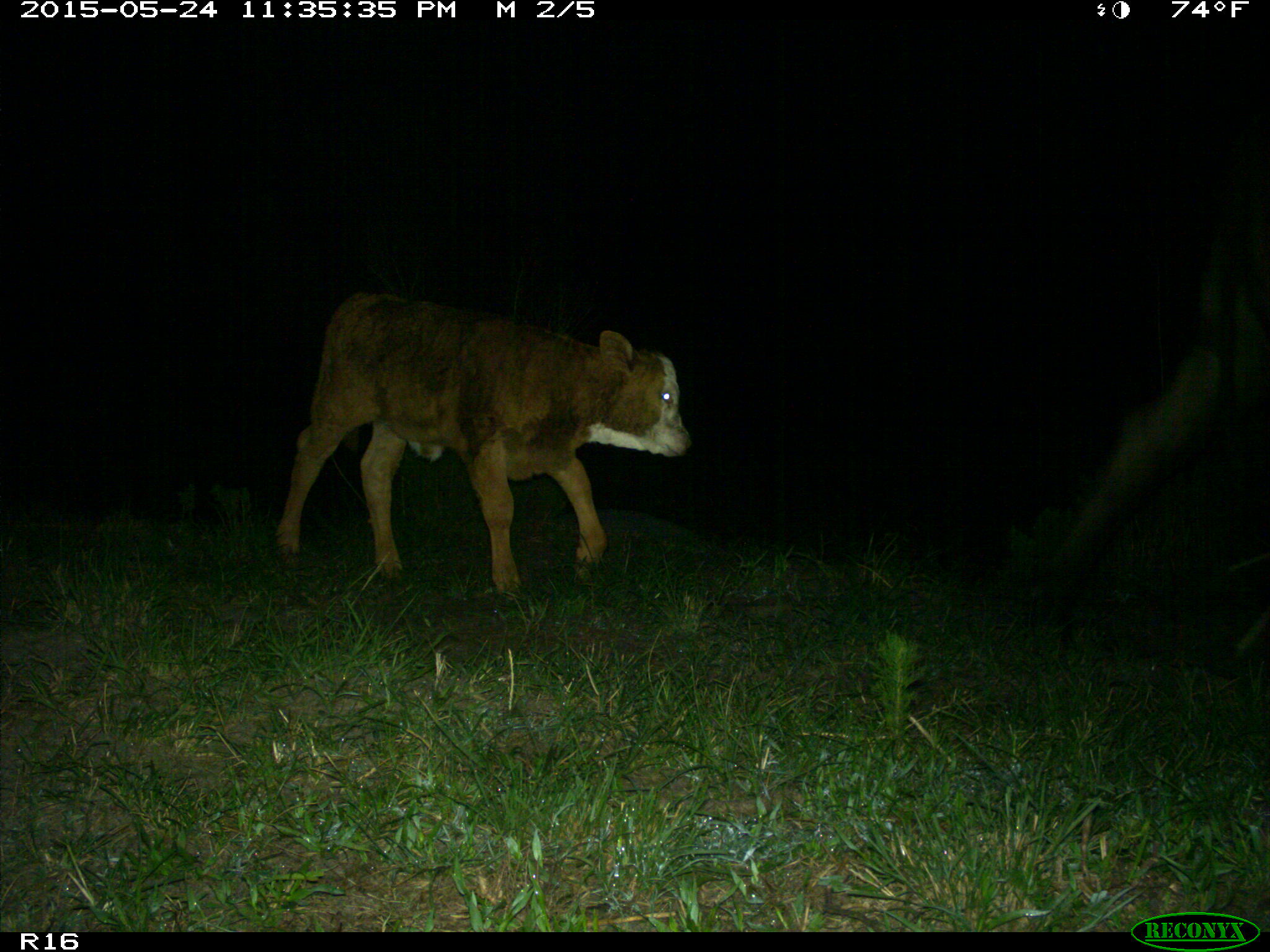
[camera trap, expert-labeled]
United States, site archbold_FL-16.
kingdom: Animalia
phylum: Chordata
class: Mammalia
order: Artiodactyla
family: Bovidae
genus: Bos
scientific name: Bos taurus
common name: domestic cow